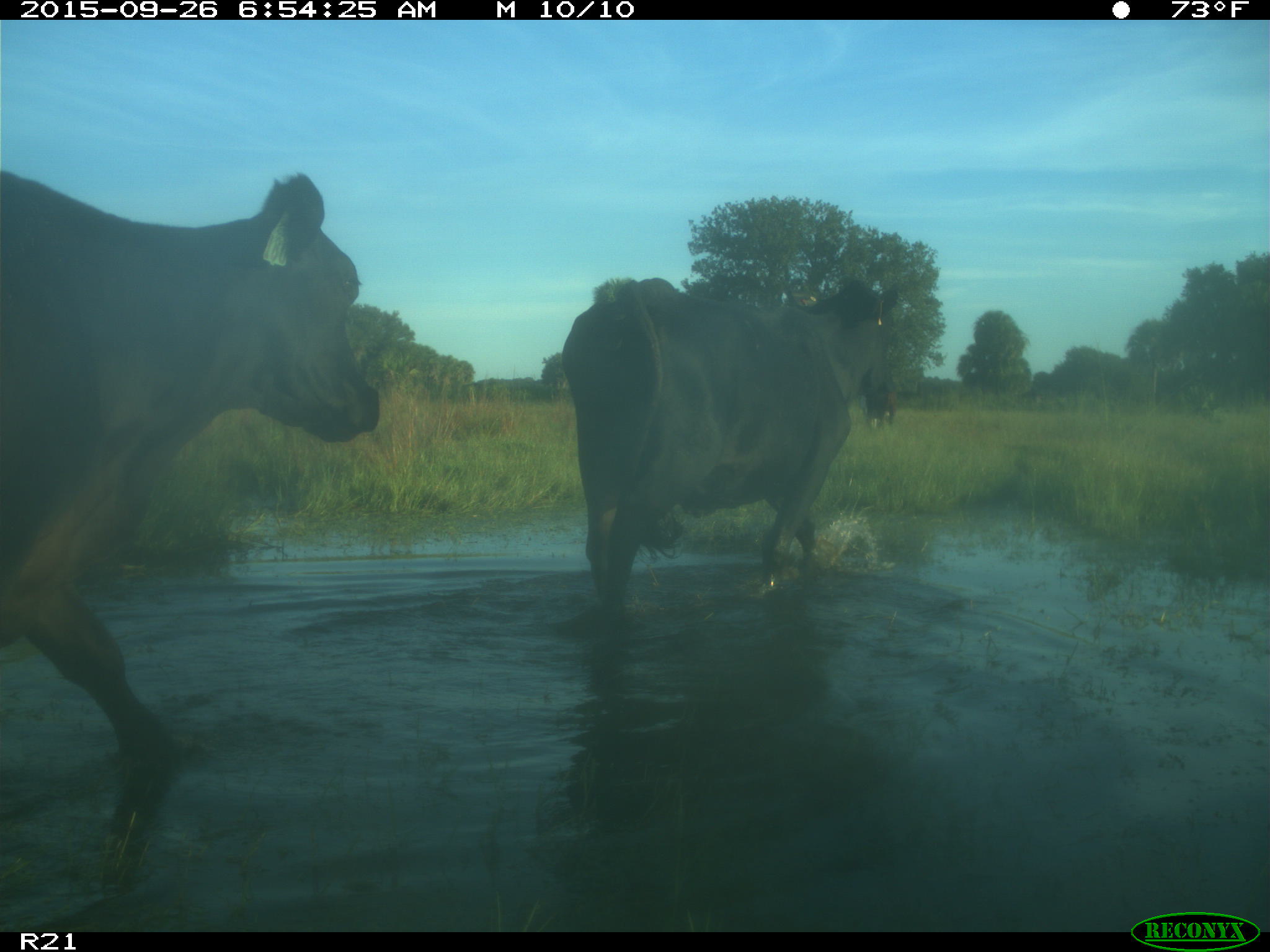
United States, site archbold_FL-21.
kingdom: Animalia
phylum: Chordata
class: Mammalia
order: Artiodactyla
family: Bovidae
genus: Bos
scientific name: Bos taurus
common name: domestic cow